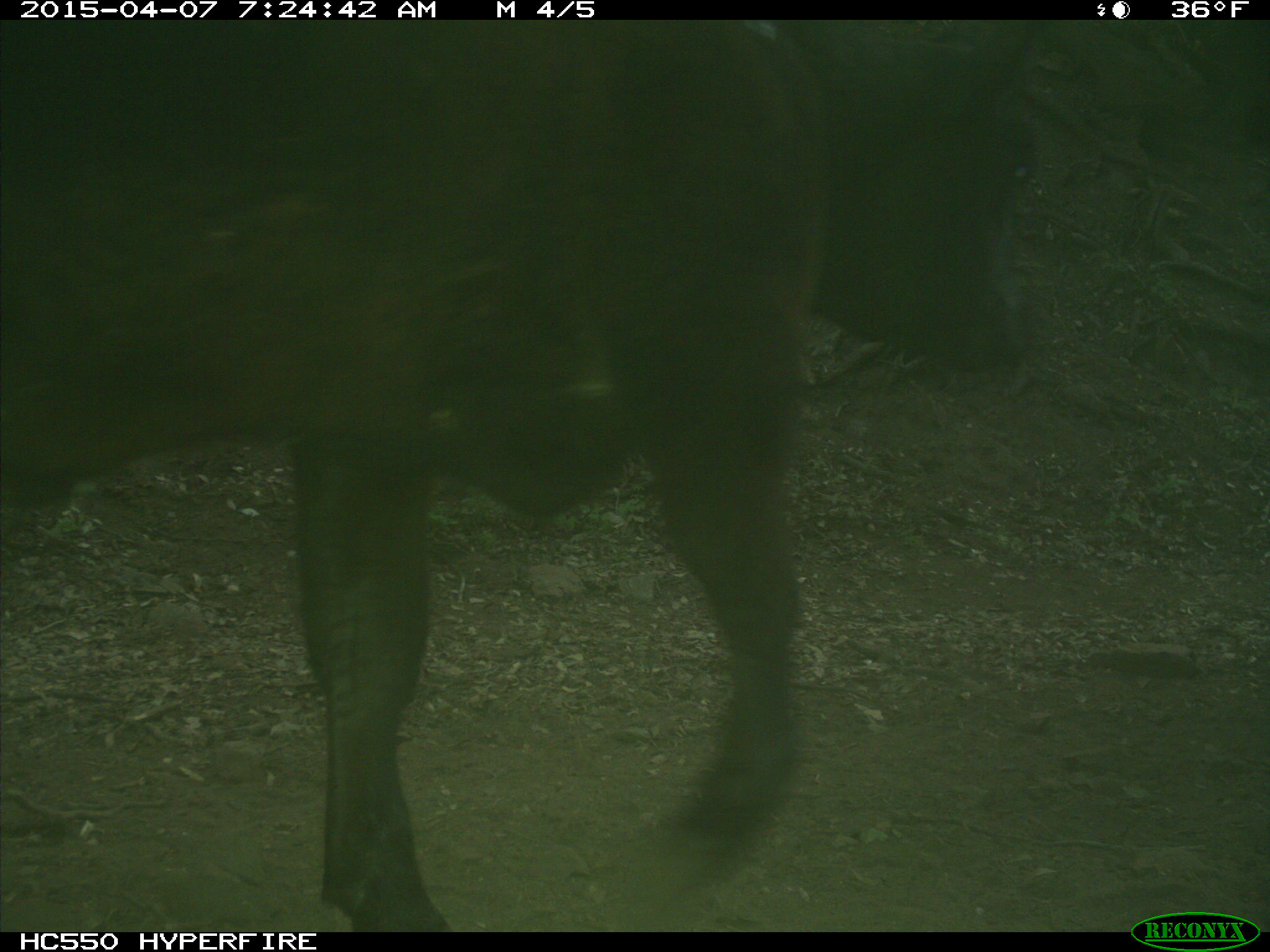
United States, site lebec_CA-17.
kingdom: Animalia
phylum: Chordata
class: Mammalia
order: Artiodactyla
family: Bovidae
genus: Bos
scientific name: Bos taurus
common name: domestic cow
Bos taurus (domestic cow).